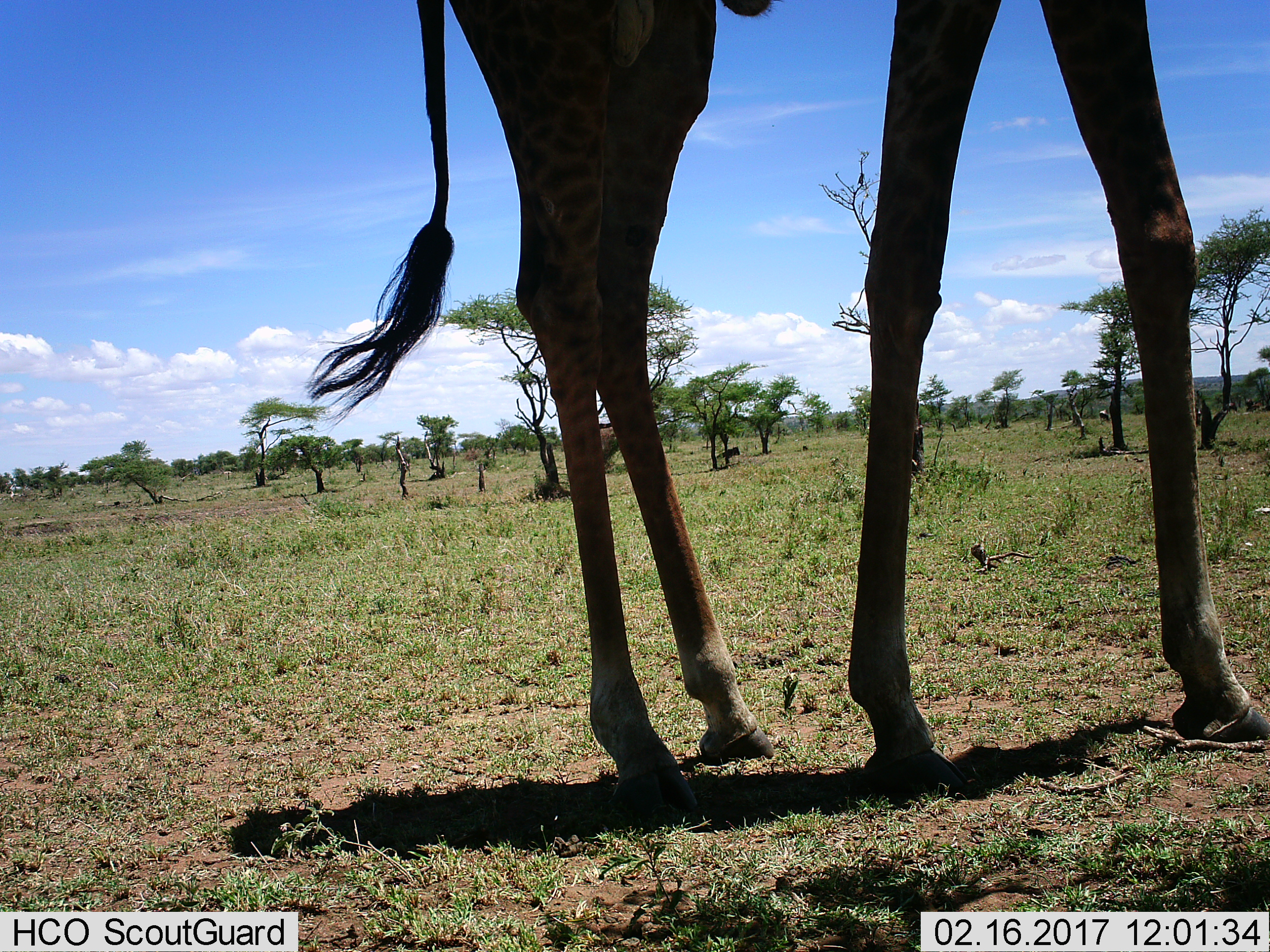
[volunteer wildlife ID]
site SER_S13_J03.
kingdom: Animalia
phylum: Chordata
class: Mammalia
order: Artiodactyla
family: Giraffidae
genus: Giraffa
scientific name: Giraffa camelopardalis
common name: giraffe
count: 1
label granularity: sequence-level